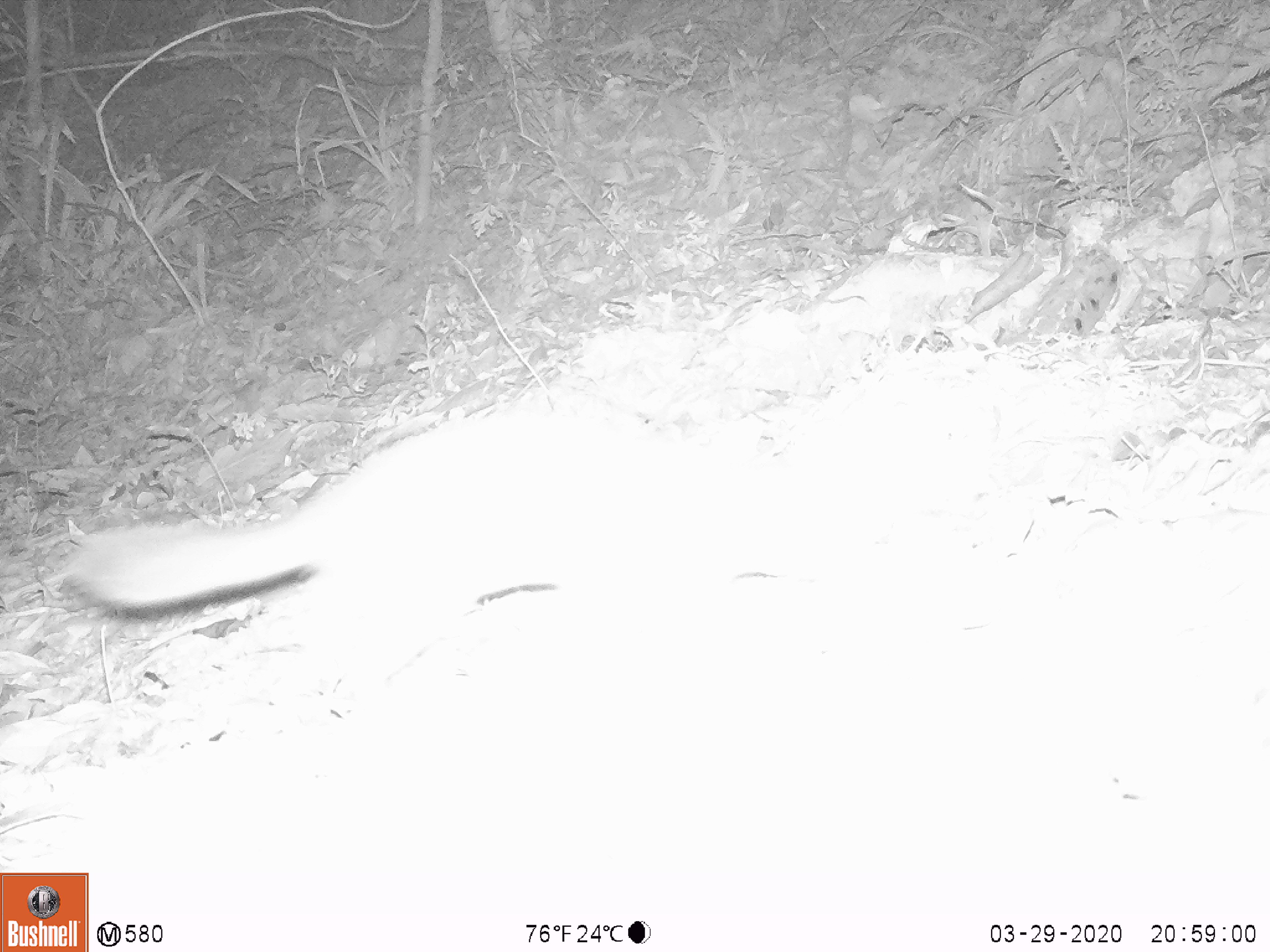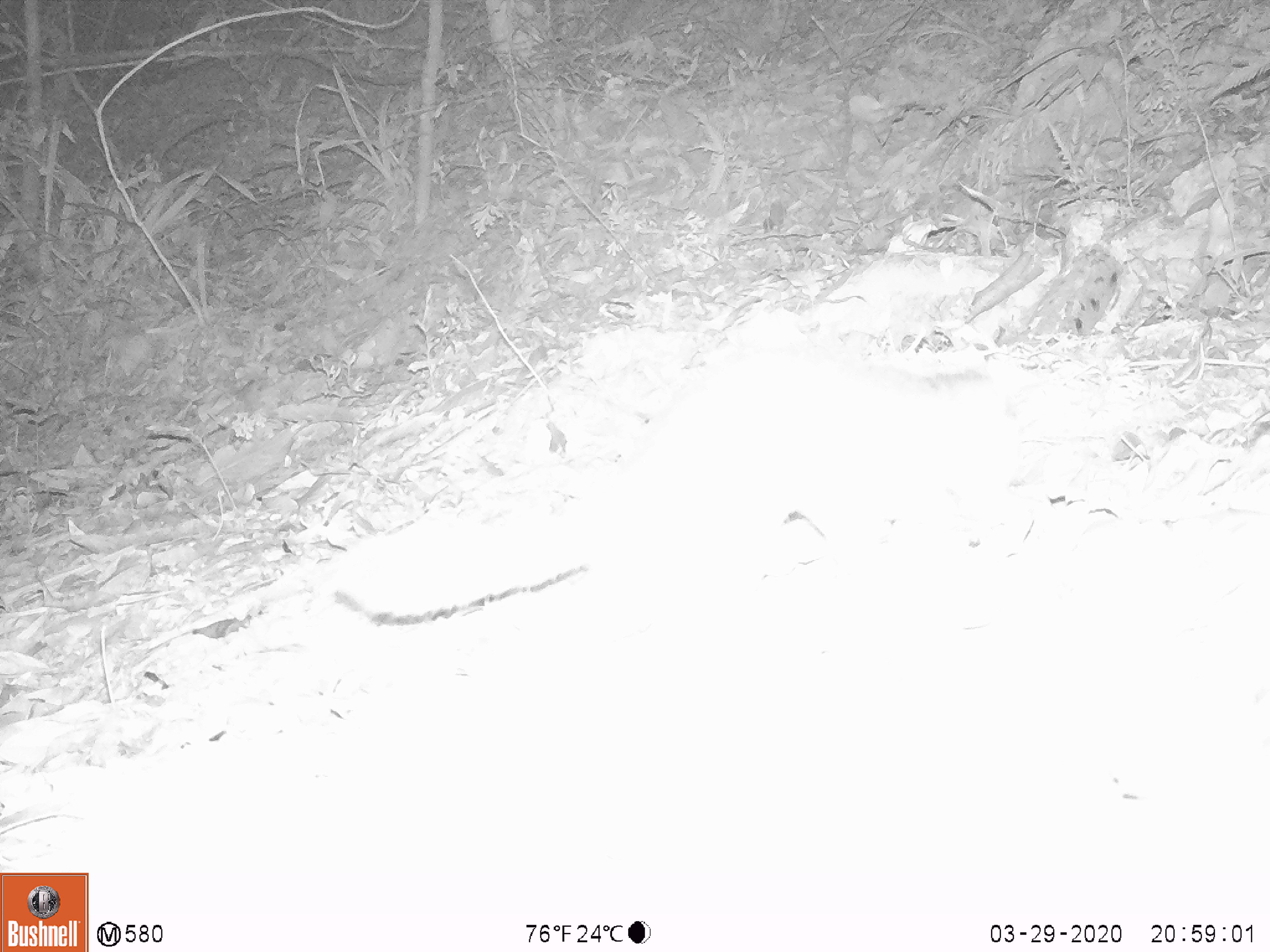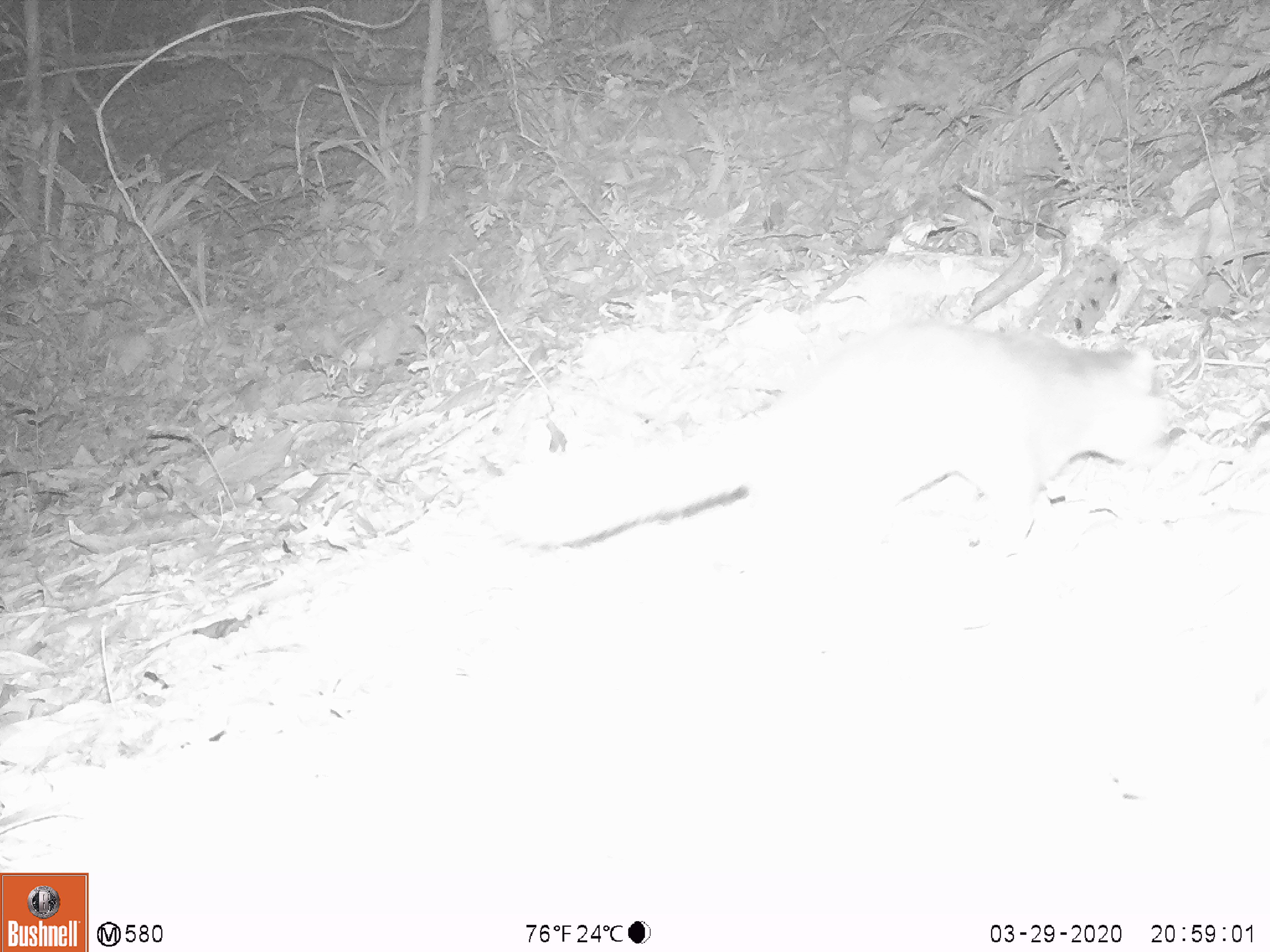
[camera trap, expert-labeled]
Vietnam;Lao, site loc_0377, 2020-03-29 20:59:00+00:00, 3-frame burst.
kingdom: Animalia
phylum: Chordata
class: Mammalia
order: Carnivora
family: Mustelidae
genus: Melogale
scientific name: Melogale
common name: ferret badger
Ferret badger (Melogale). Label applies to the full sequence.